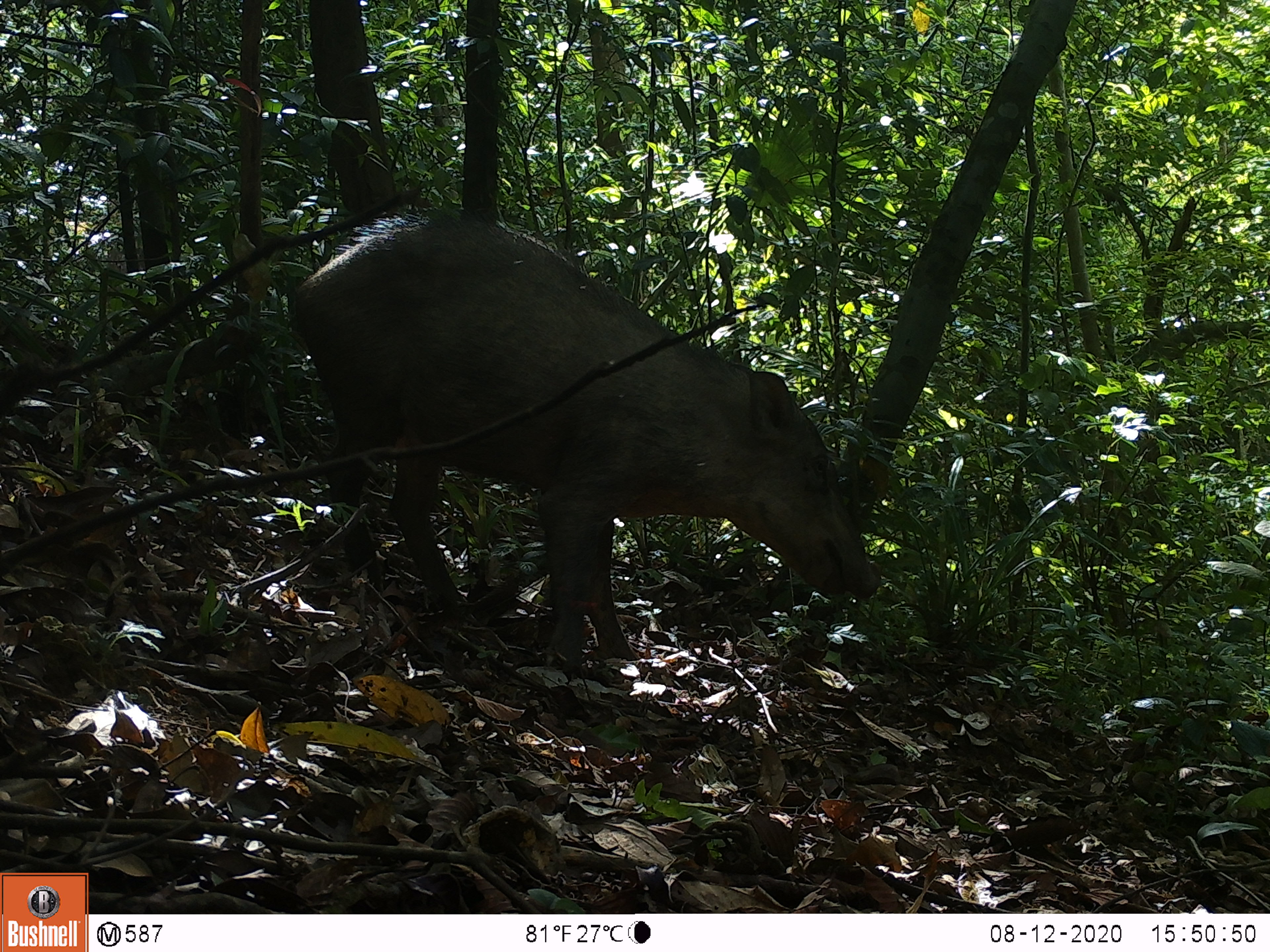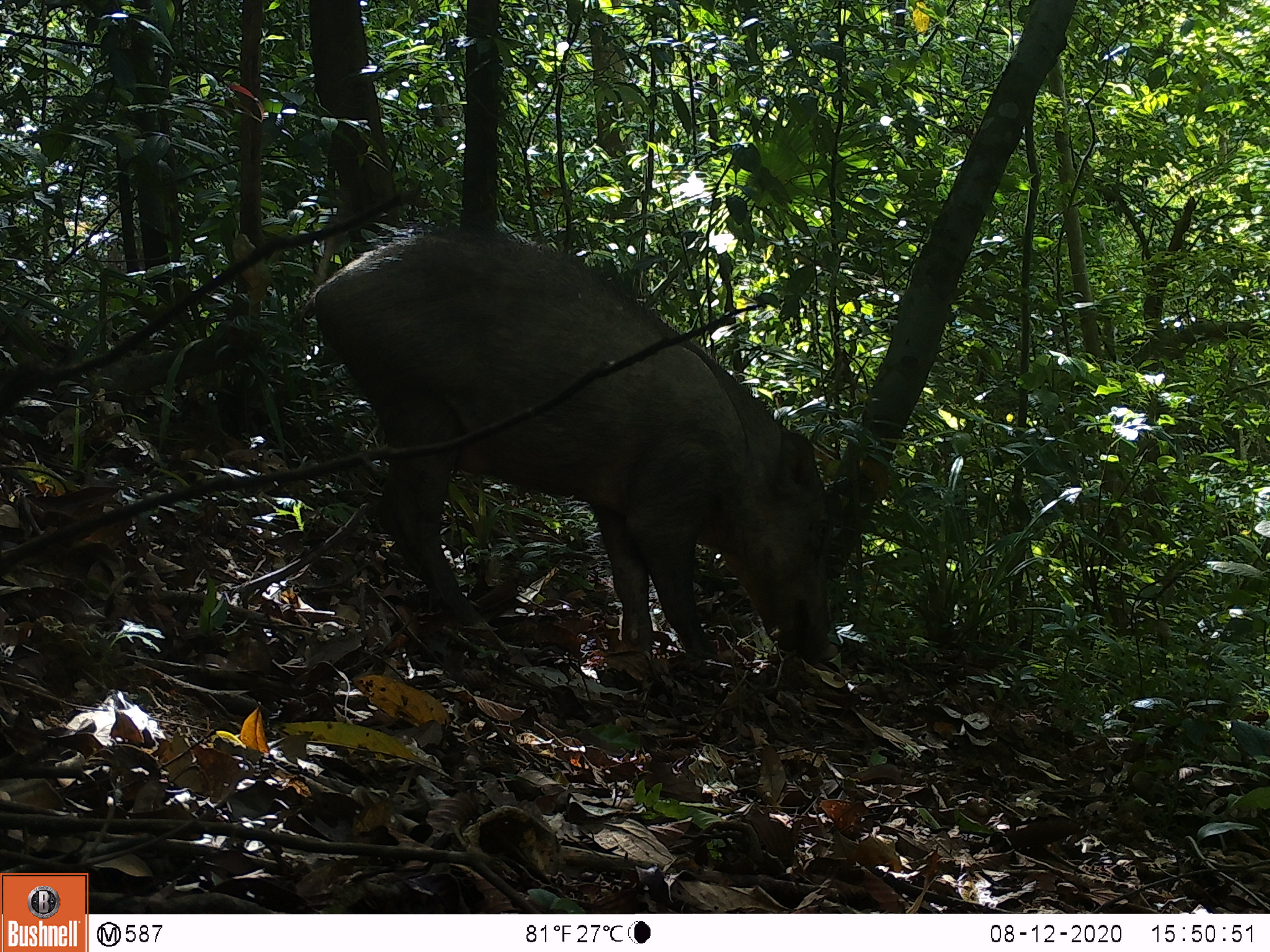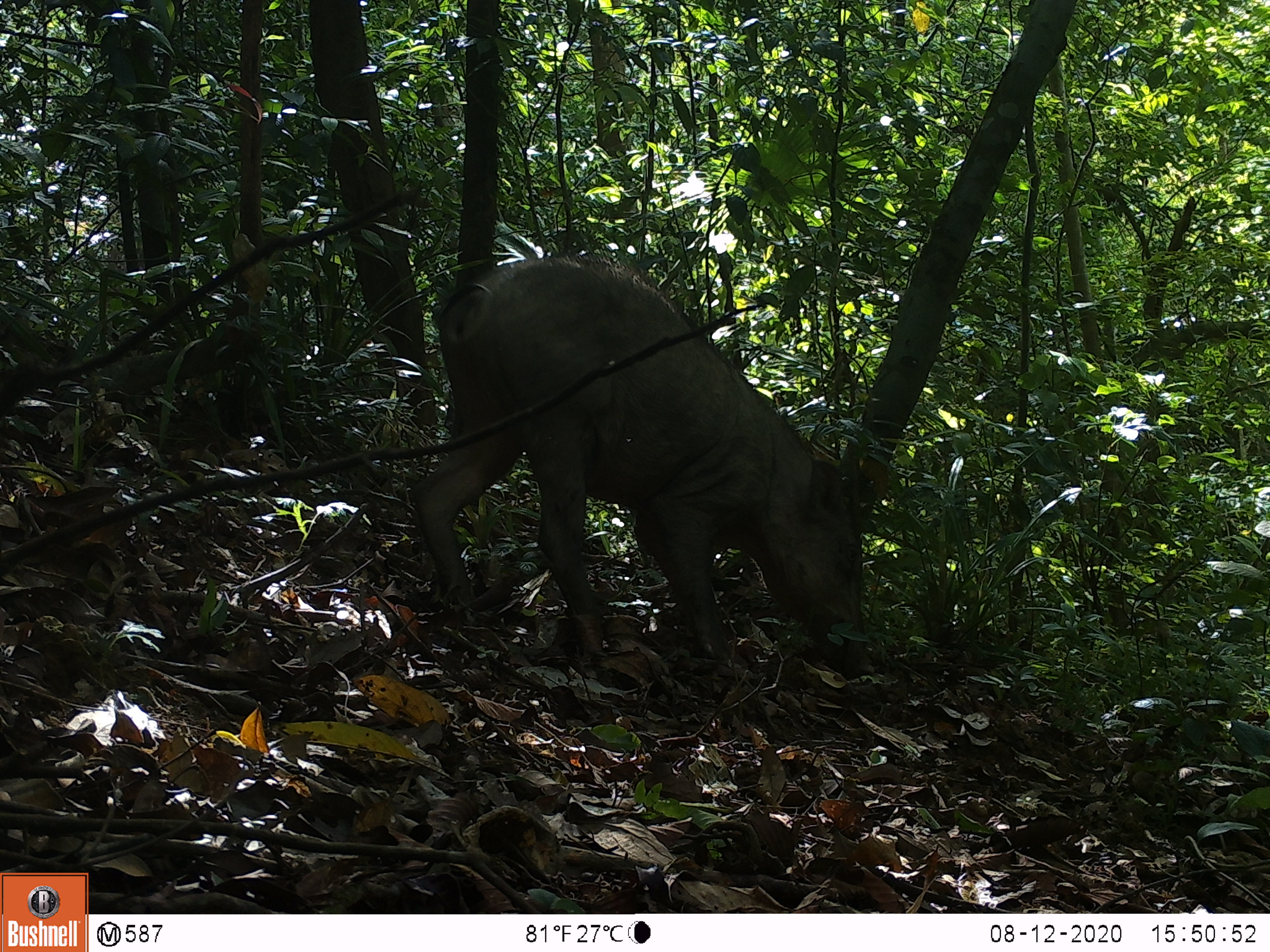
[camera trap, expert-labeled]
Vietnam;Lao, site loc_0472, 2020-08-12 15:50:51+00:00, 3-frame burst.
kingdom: Animalia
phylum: Chordata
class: Mammalia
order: Artiodactyla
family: Suidae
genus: Sus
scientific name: Sus scrofa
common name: eurasian wild pig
Eurasian wild pig (Sus scrofa). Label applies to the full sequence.